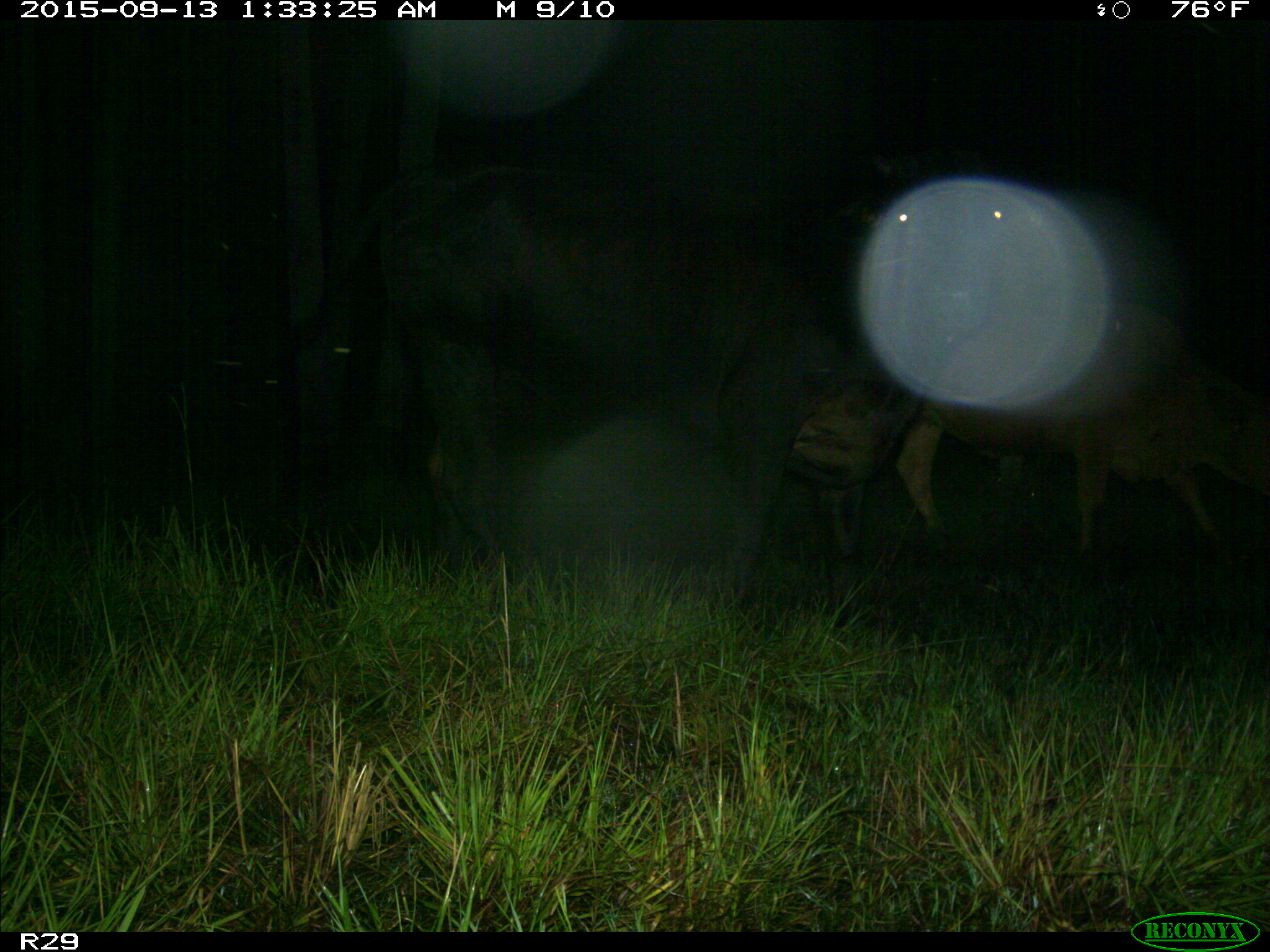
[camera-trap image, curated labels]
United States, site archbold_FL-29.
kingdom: Animalia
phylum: Chordata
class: Mammalia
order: Artiodactyla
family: Bovidae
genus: Bos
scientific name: Bos taurus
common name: domestic cow